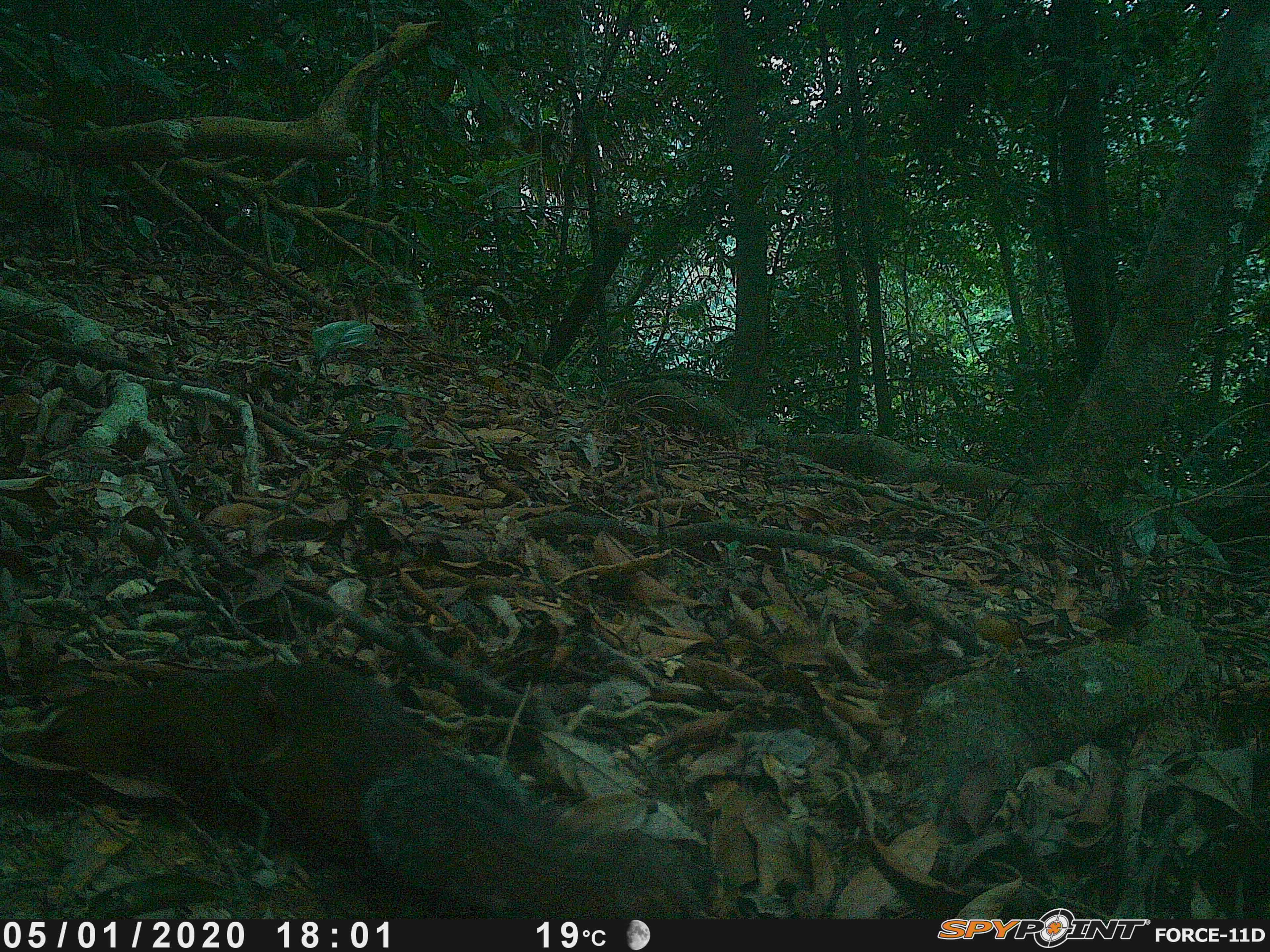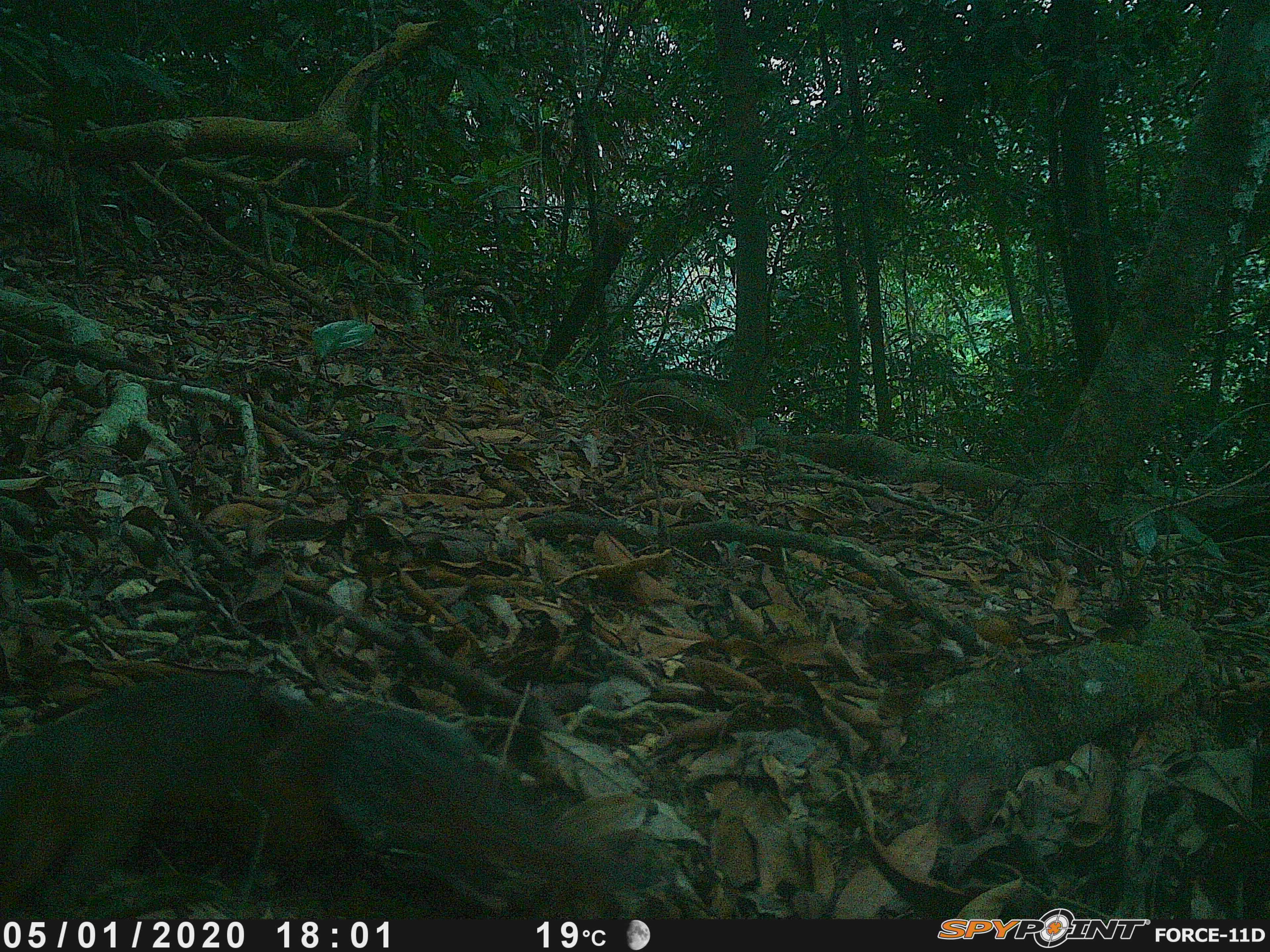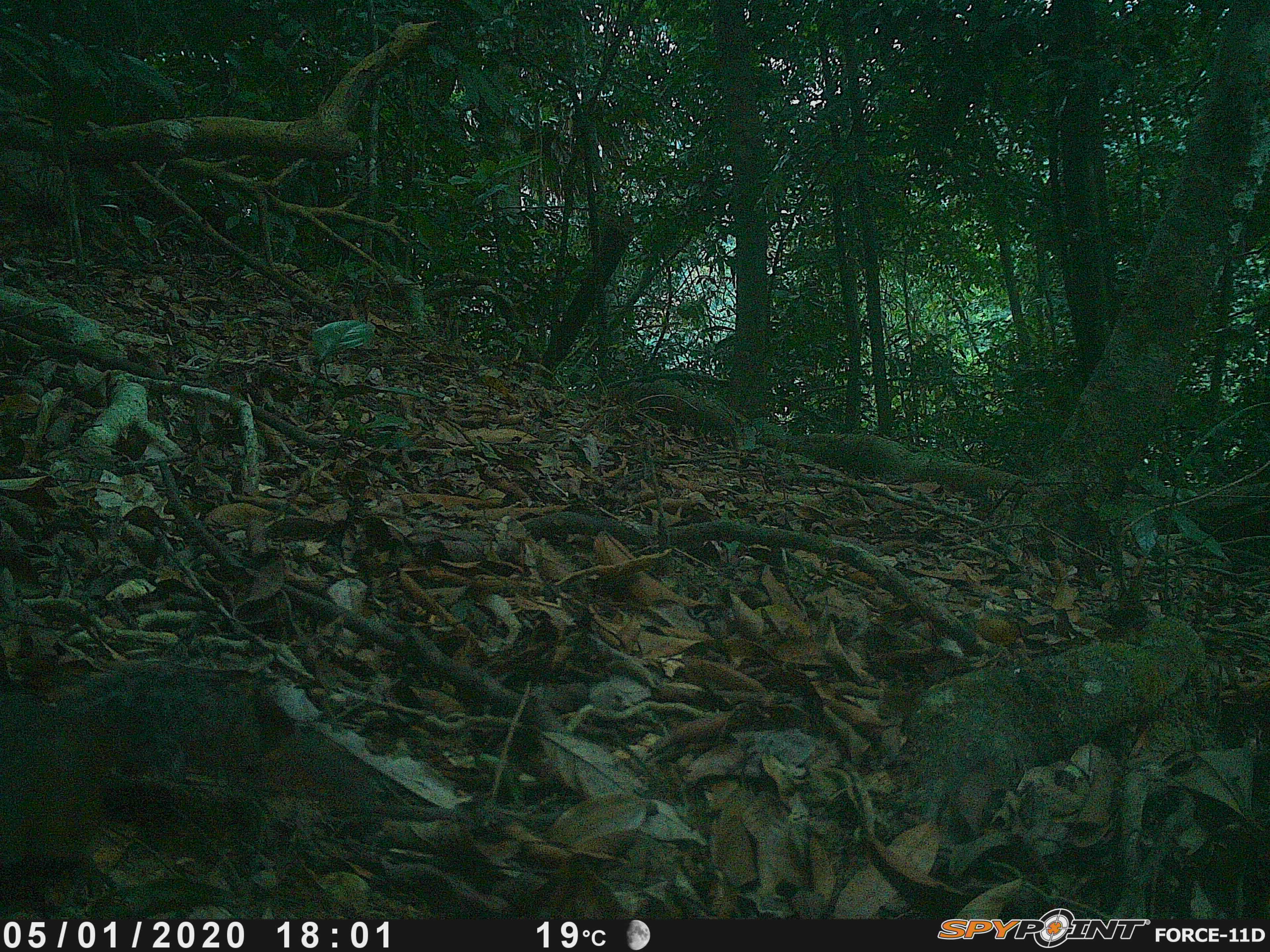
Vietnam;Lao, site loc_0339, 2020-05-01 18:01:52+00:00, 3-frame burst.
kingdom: Animalia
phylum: Chordata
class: Mammalia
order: Rodentia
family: Sciuridae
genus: Dremomys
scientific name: Dremomys rufigenis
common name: red-cheeked squirrel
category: red cheeked squirrel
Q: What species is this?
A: Red cheeked squirrel (red-cheeked squirrel) (Dremomys rufigenis).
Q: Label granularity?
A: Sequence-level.